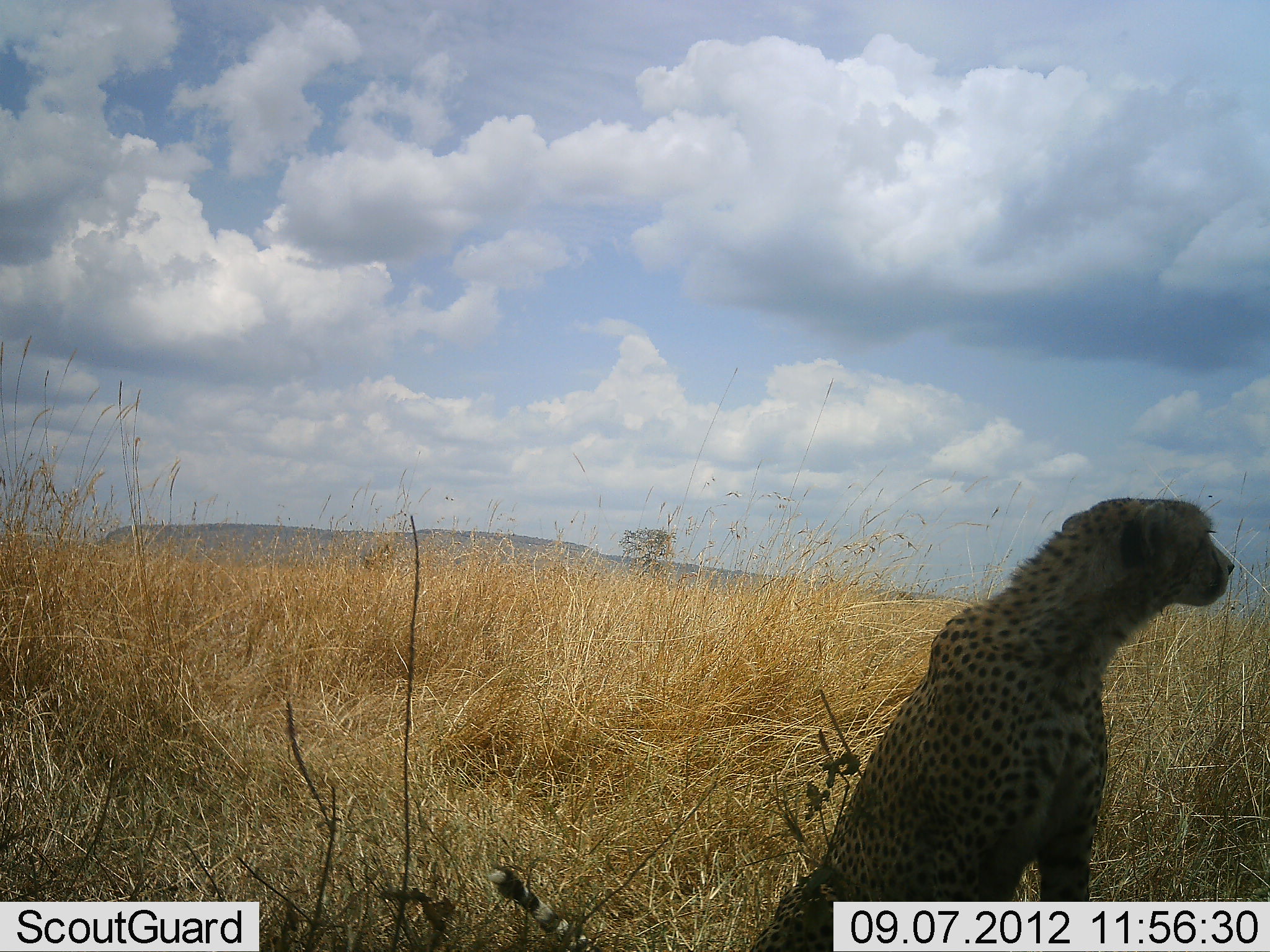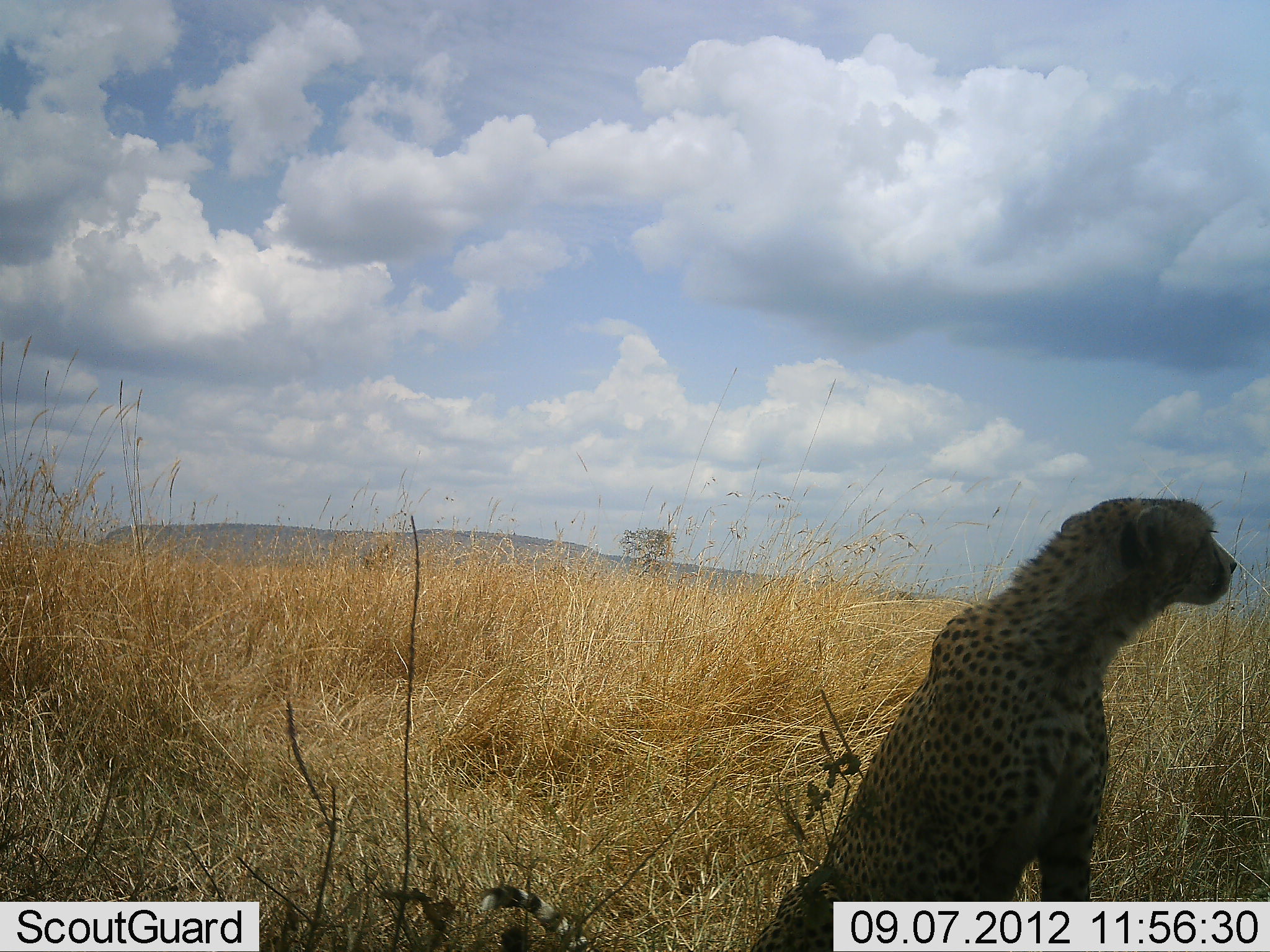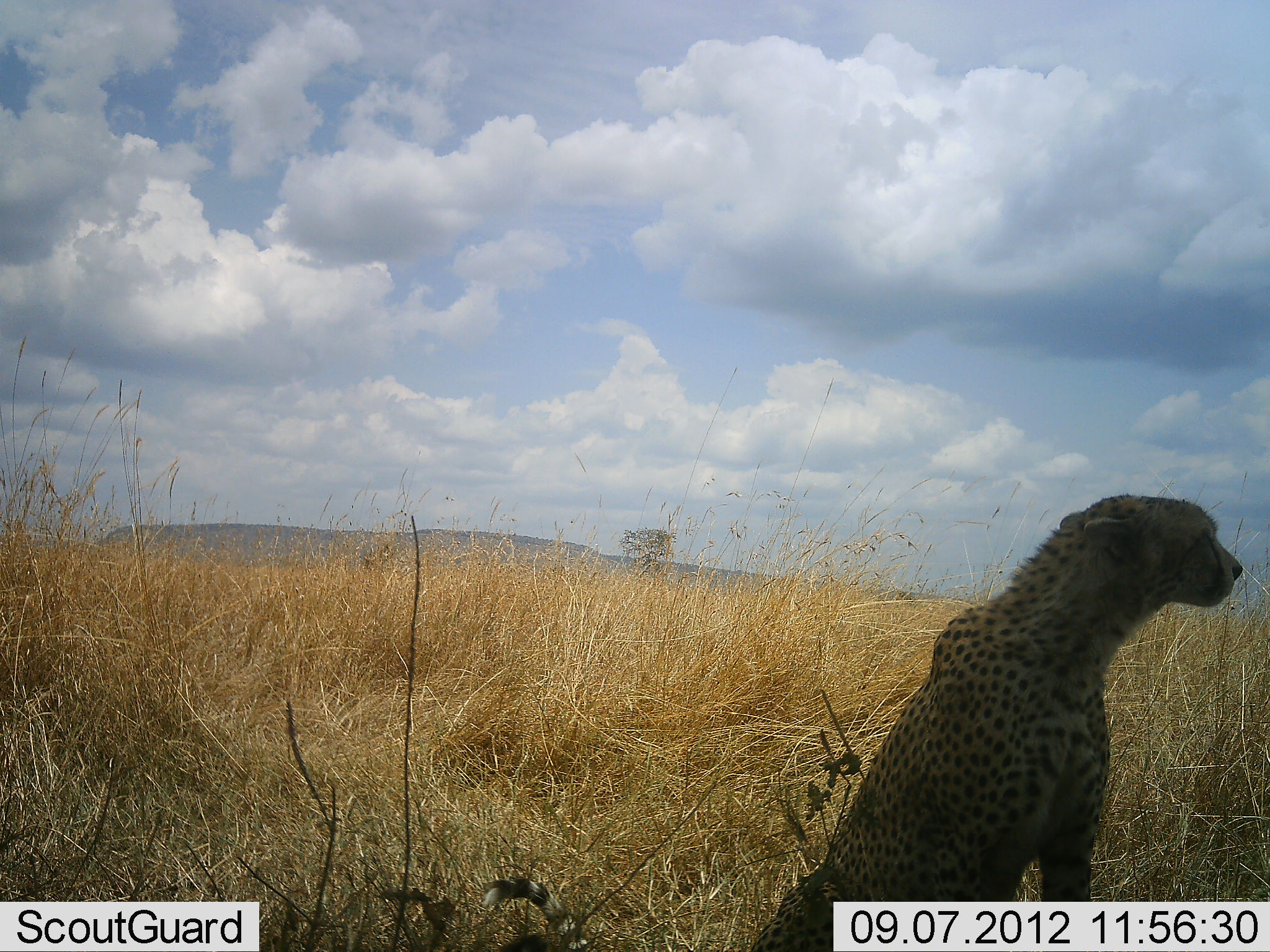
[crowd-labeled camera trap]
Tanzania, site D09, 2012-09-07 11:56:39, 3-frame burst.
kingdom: Animalia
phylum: Chordata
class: Mammalia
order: Carnivora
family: Felidae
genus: Acinonyx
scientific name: Acinonyx jubatus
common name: cheetah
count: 1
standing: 20%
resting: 80%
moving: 0%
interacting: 0%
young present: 0%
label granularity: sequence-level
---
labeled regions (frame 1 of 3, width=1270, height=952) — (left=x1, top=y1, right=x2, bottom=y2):
animal: (left=487, top=496, right=1233, bottom=952)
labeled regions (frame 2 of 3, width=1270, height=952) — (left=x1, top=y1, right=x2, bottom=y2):
animal: (left=484, top=499, right=1235, bottom=952)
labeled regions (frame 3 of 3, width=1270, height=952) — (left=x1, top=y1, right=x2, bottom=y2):
animal: (left=483, top=494, right=1242, bottom=950)